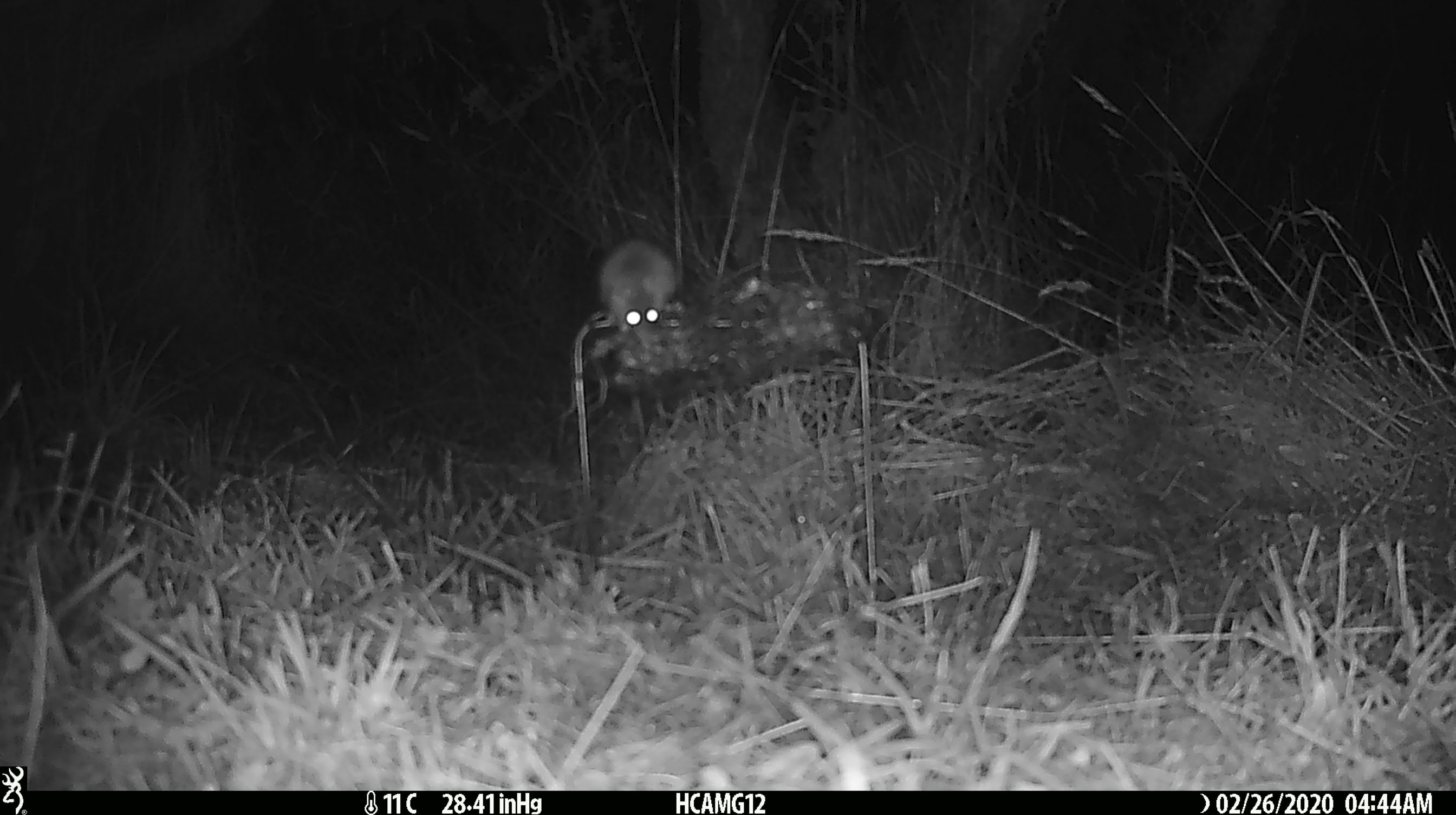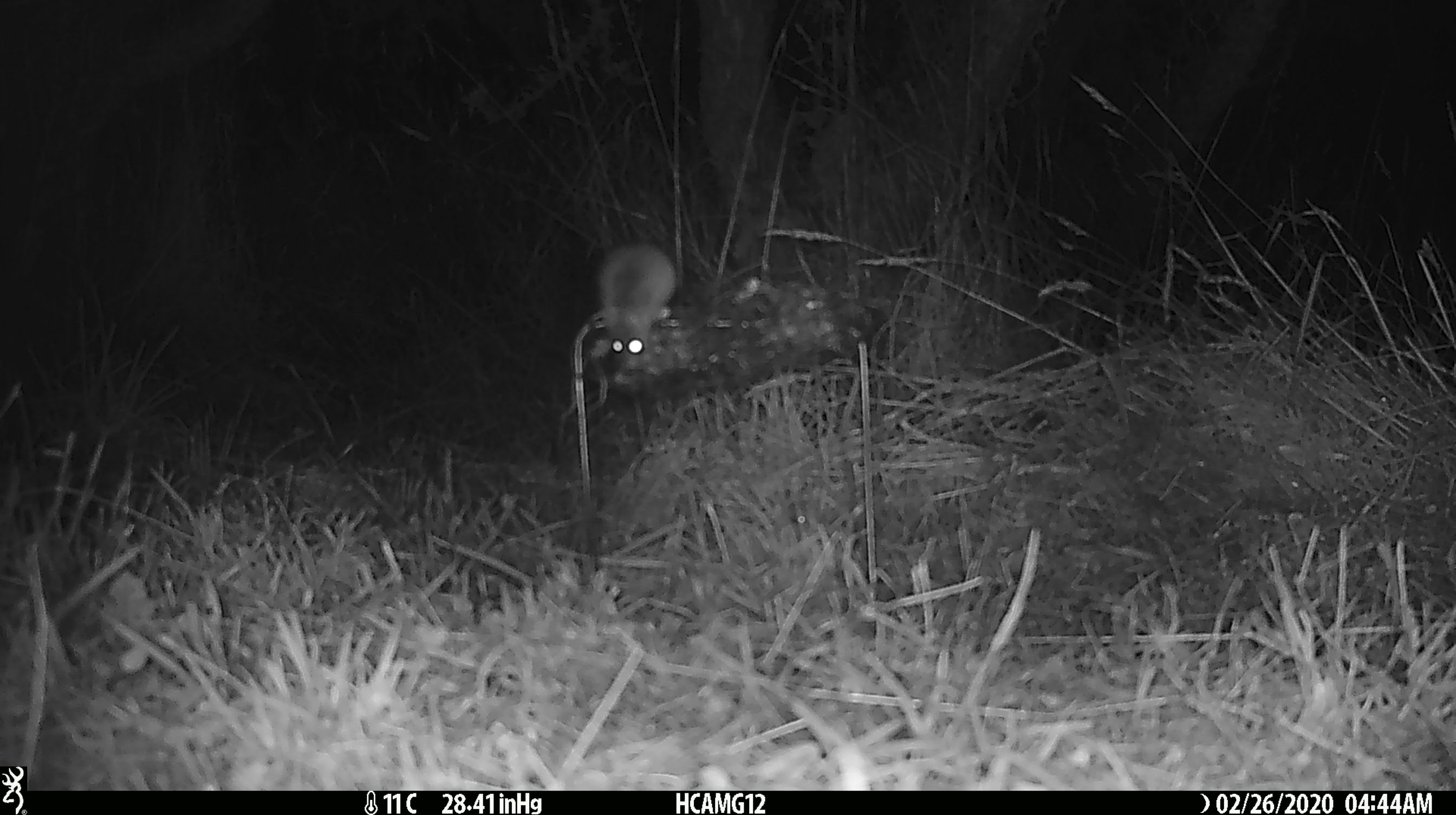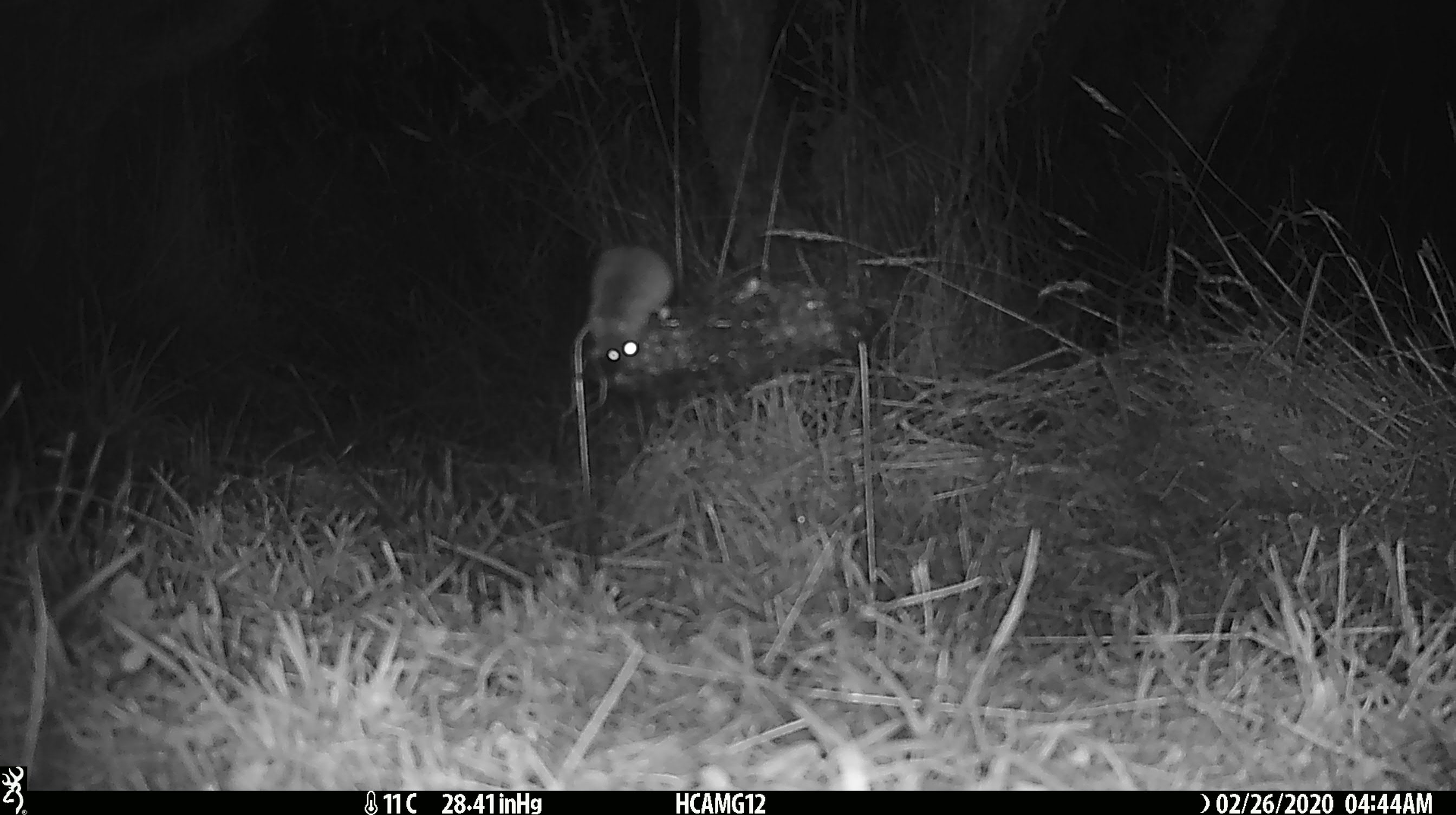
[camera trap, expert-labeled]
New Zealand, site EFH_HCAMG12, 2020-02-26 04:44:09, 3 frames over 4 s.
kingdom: Animalia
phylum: Chordata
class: Mammalia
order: Rodentia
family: Muridae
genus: Mus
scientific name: Mus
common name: mouse